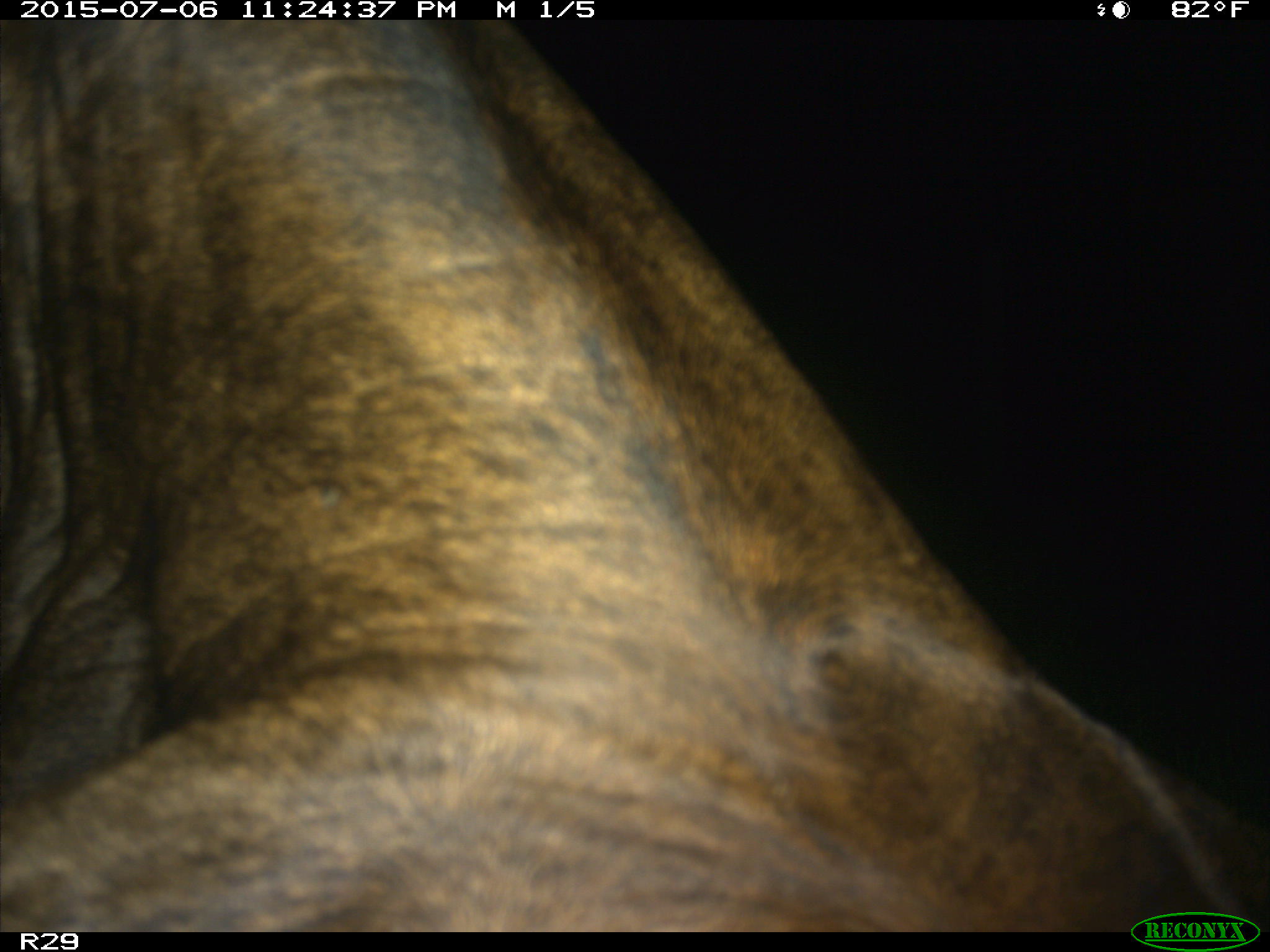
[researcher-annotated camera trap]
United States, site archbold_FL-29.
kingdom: Animalia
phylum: Chordata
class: Mammalia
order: Artiodactyla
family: Bovidae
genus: Bos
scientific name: Bos taurus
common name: domestic cow